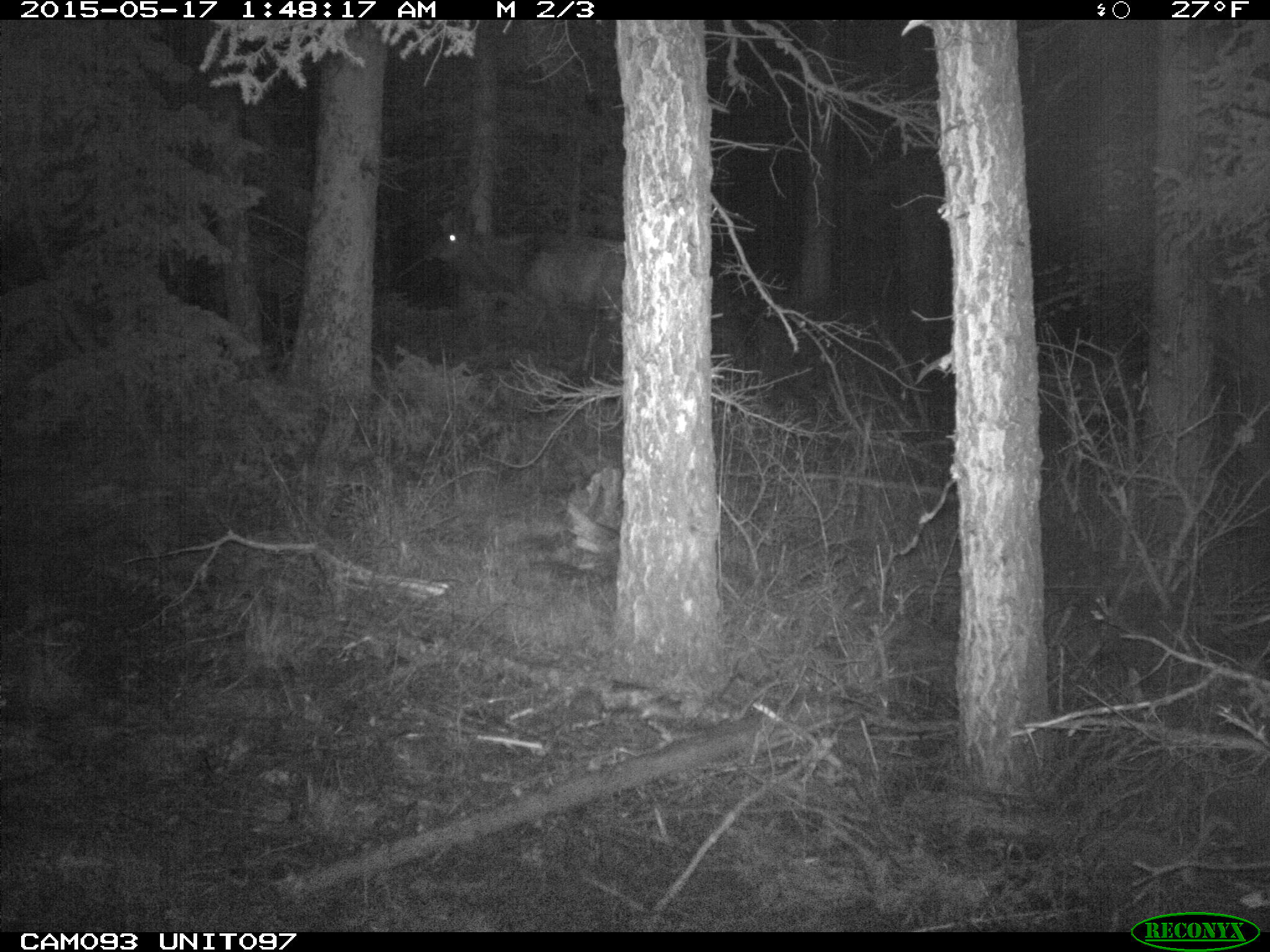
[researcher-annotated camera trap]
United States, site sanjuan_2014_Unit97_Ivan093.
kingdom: Animalia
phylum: Chordata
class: Mammalia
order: Artiodactyla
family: Cervidae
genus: Cervus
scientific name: Cervus elaphus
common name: red deer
Cervus elaphus (red deer).